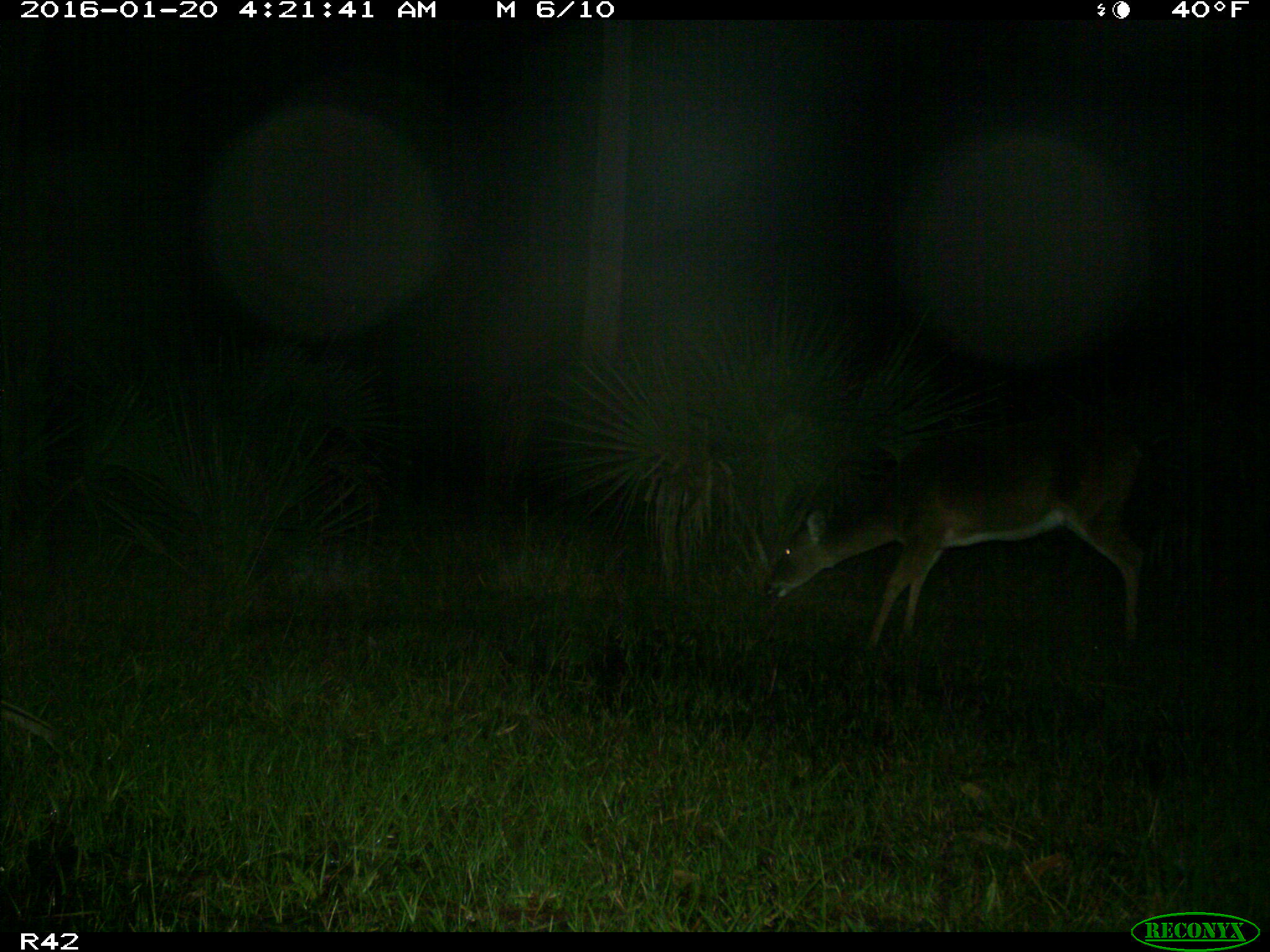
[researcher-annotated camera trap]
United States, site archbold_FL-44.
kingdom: Animalia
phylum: Chordata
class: Mammalia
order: Artiodactyla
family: Cervidae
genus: Odocoileus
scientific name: Odocoileus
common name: deer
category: unidentified deer